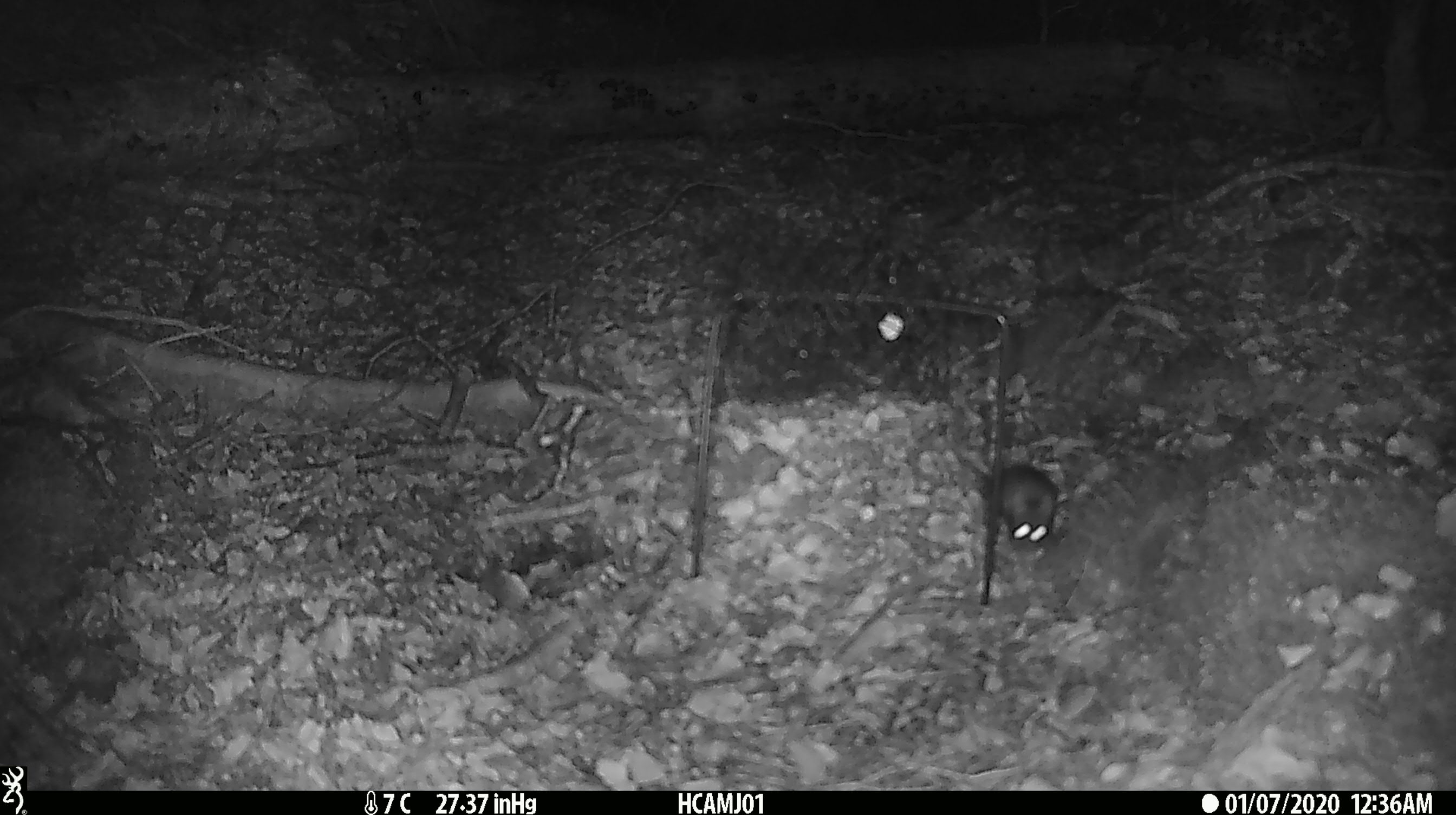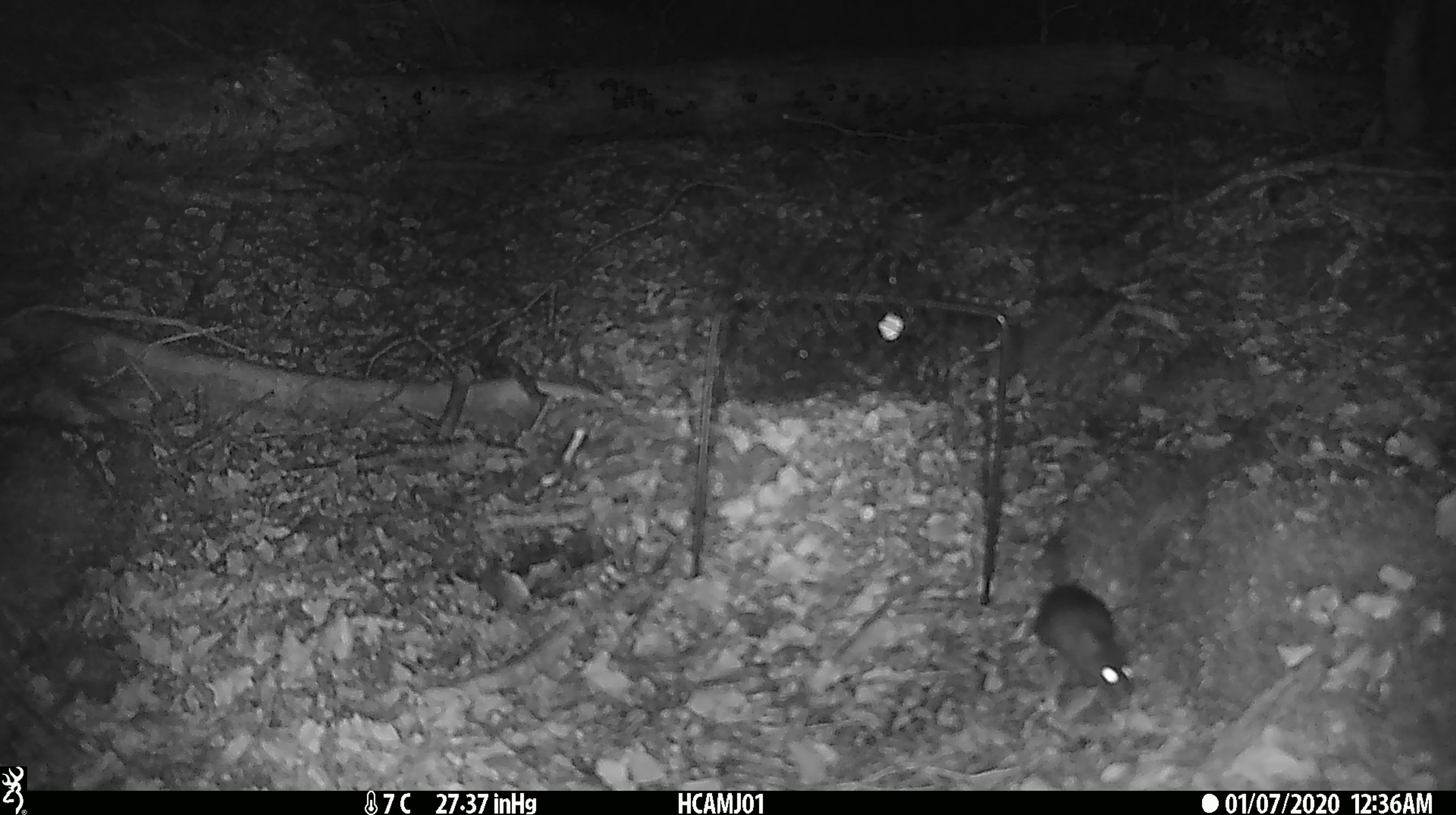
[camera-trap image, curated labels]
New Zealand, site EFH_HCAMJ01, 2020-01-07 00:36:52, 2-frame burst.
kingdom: Animalia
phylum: Chordata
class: Mammalia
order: Rodentia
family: Muridae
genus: Mus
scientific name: Mus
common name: mouse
Mouse (Mus).